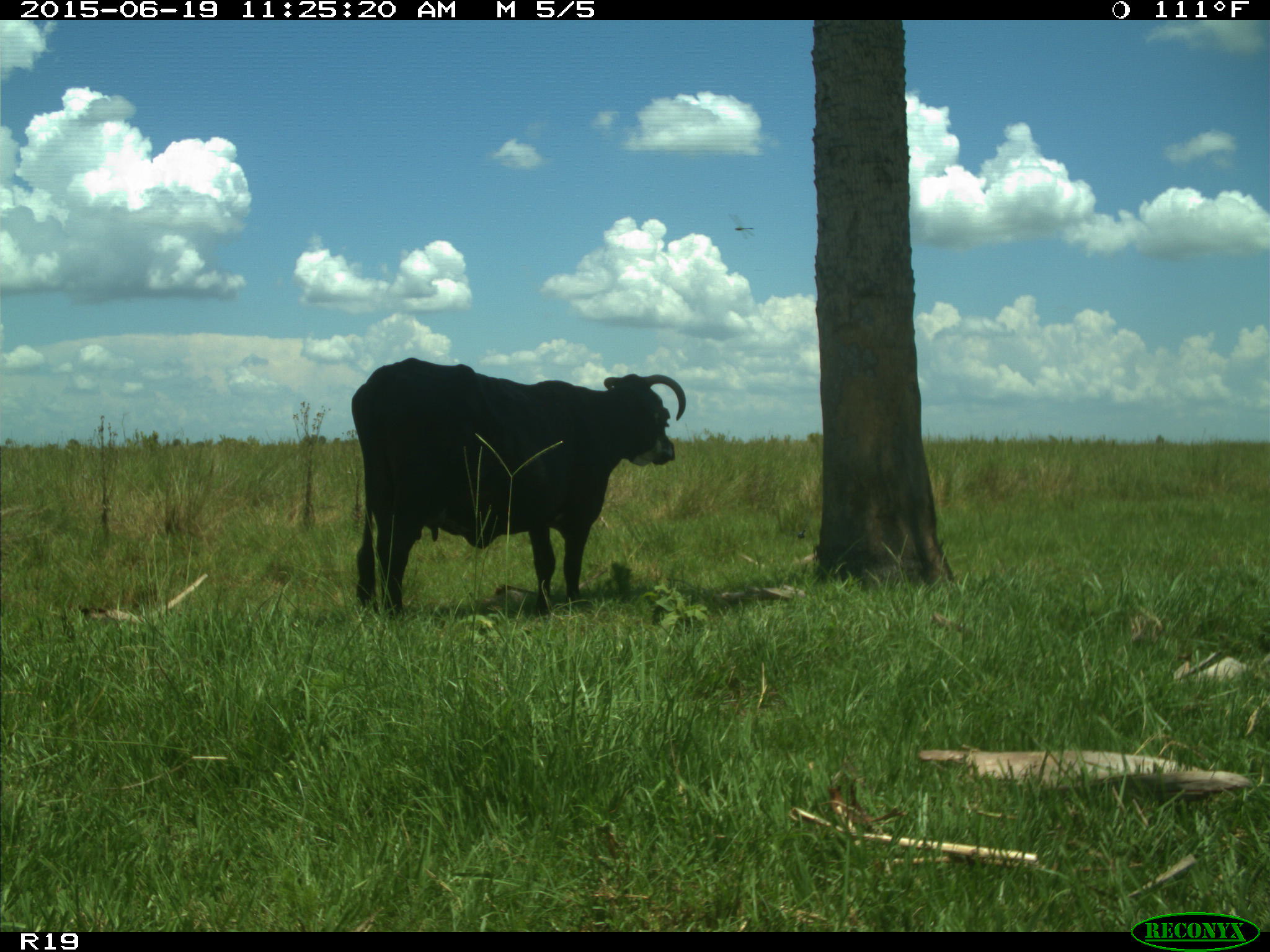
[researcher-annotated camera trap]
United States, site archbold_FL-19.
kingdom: Animalia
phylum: Chordata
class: Mammalia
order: Artiodactyla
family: Bovidae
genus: Bos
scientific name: Bos taurus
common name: domestic cow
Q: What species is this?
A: Bos taurus (domestic cow).